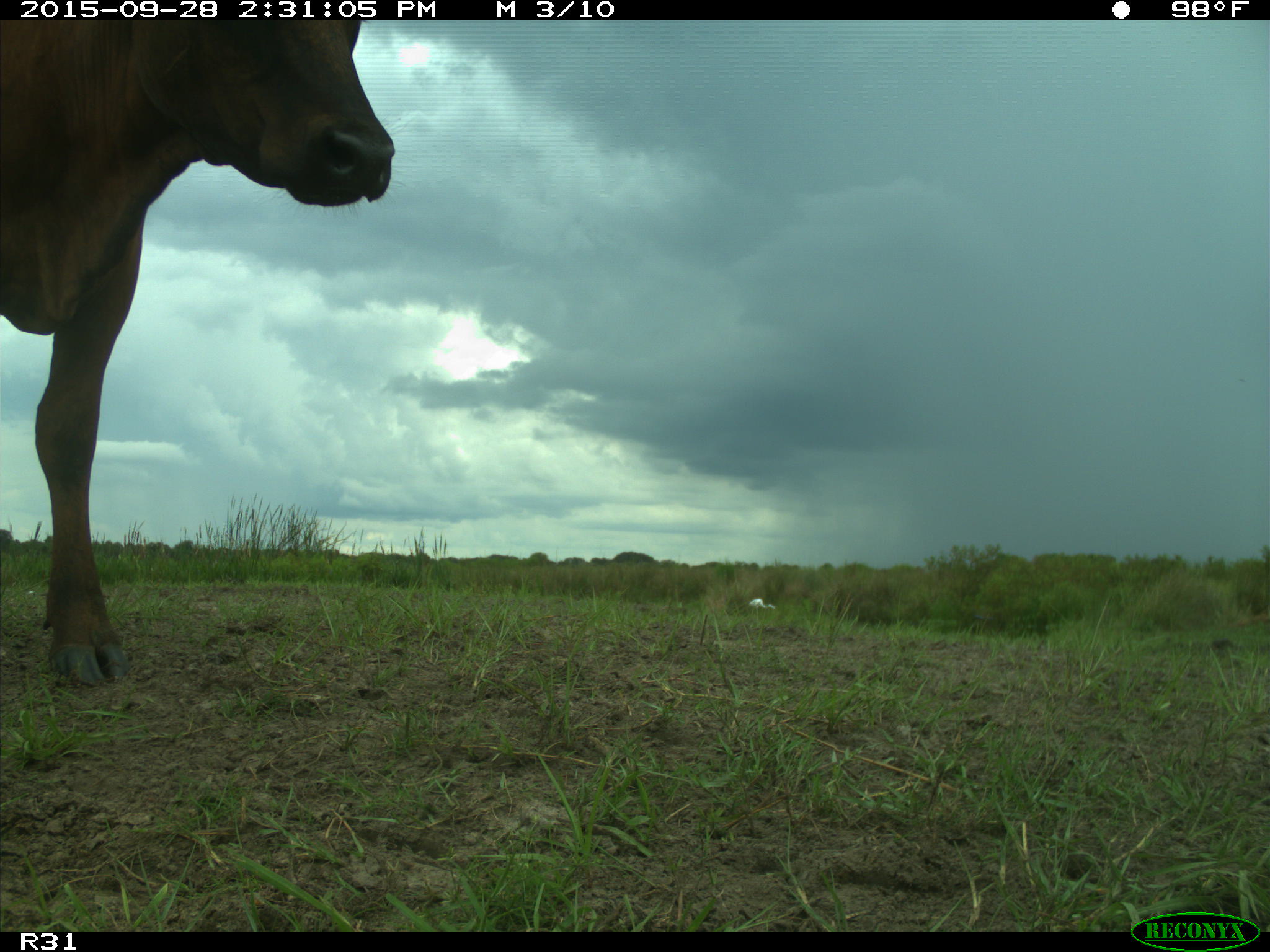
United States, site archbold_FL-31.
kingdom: Animalia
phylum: Chordata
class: Mammalia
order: Artiodactyla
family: Bovidae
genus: Bos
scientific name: Bos taurus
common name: domestic cow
Bos taurus (domestic cow).